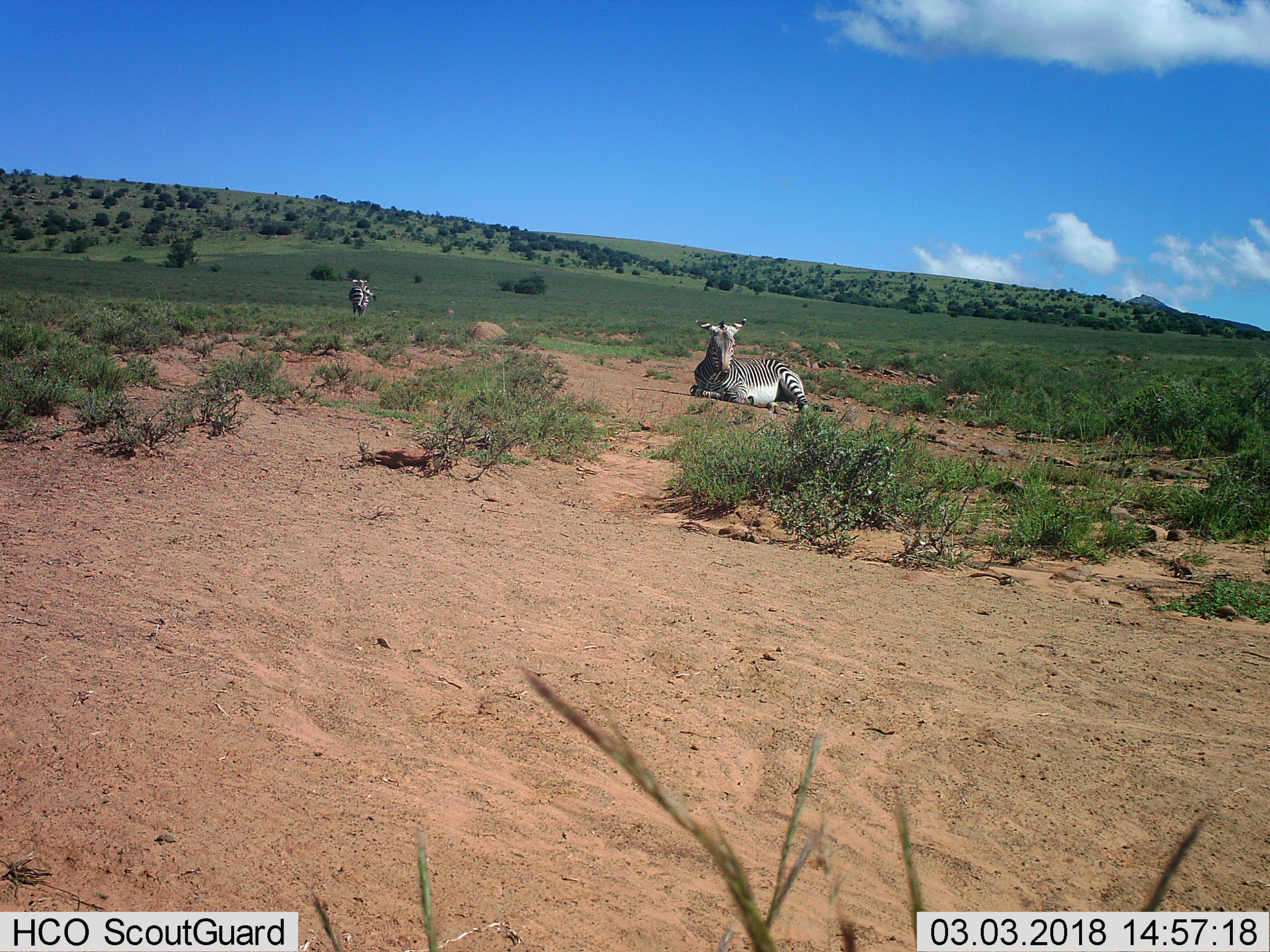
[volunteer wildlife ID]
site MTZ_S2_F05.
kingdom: Animalia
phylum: Chordata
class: Mammalia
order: Perissodactyla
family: Equidae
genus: Equus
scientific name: Equus zebra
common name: mountain zebra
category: zebramountain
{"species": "zebramountain (mountain zebra) (Equus zebra)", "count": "2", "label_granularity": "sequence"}